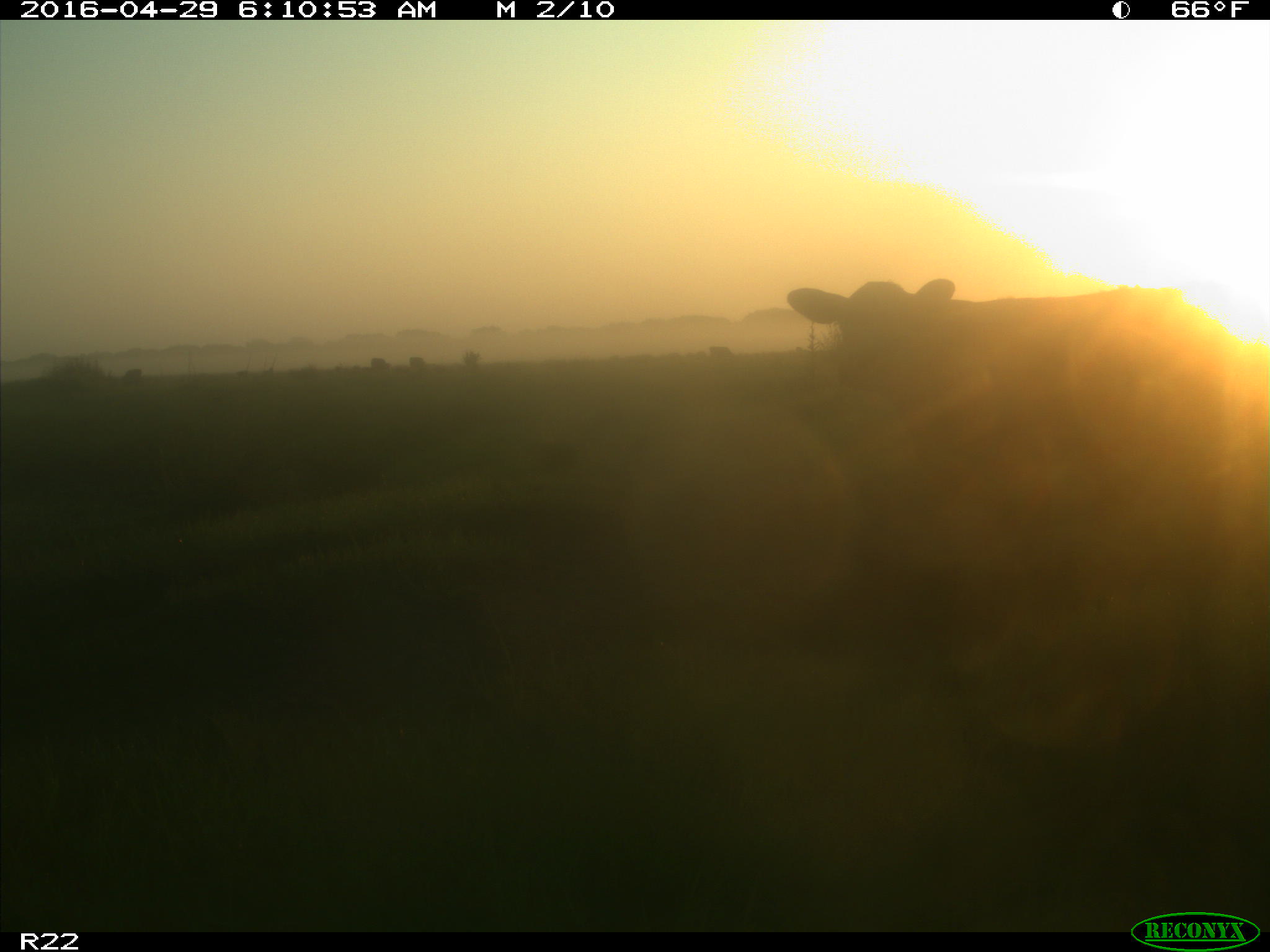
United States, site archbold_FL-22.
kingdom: Animalia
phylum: Chordata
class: Mammalia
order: Artiodactyla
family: Bovidae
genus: Bos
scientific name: Bos taurus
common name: domestic cow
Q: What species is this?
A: Bos taurus (domestic cow).